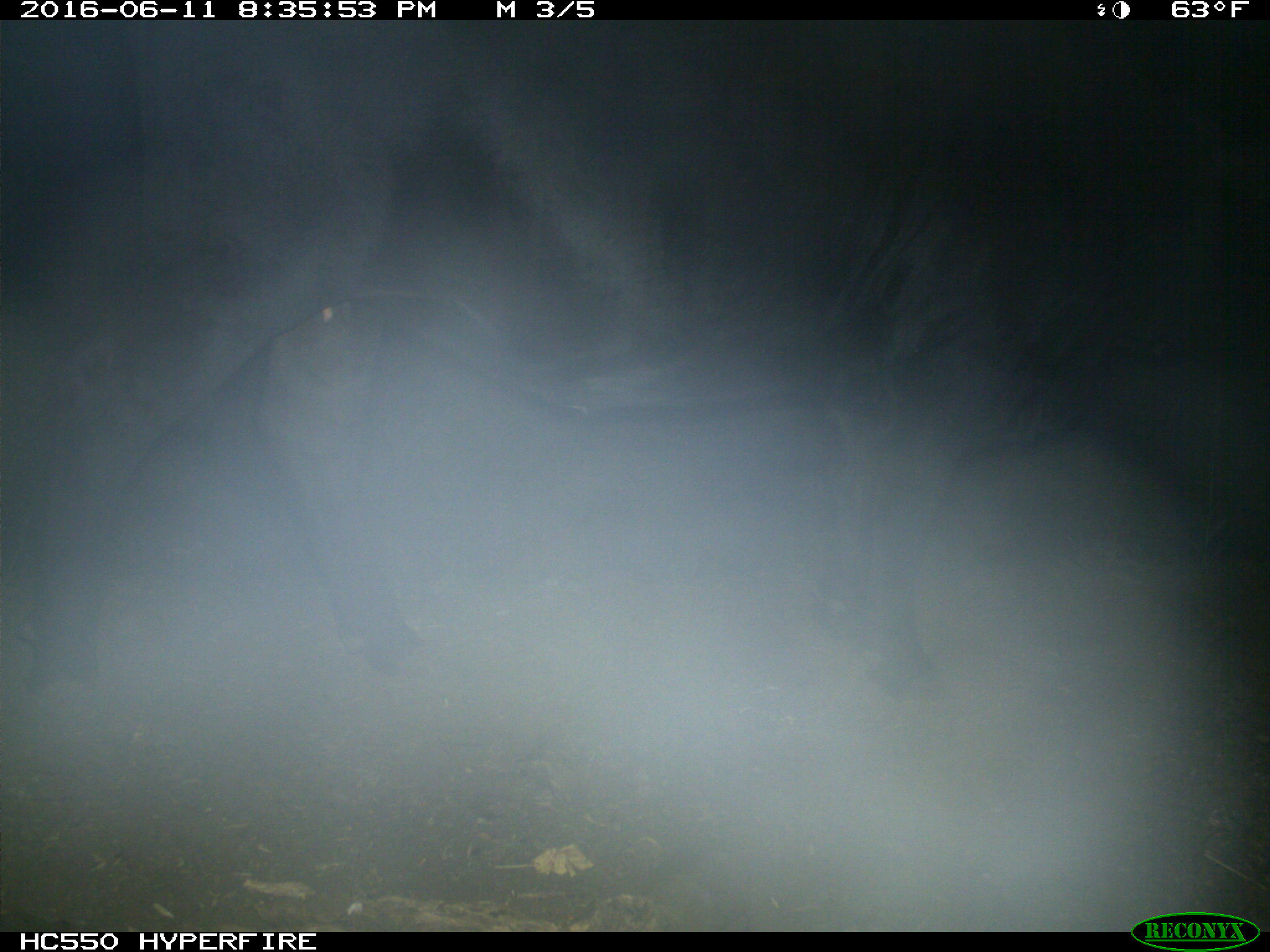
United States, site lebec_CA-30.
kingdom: Animalia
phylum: Chordata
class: Mammalia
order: Artiodactyla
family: Bovidae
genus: Bos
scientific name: Bos taurus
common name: domestic cow